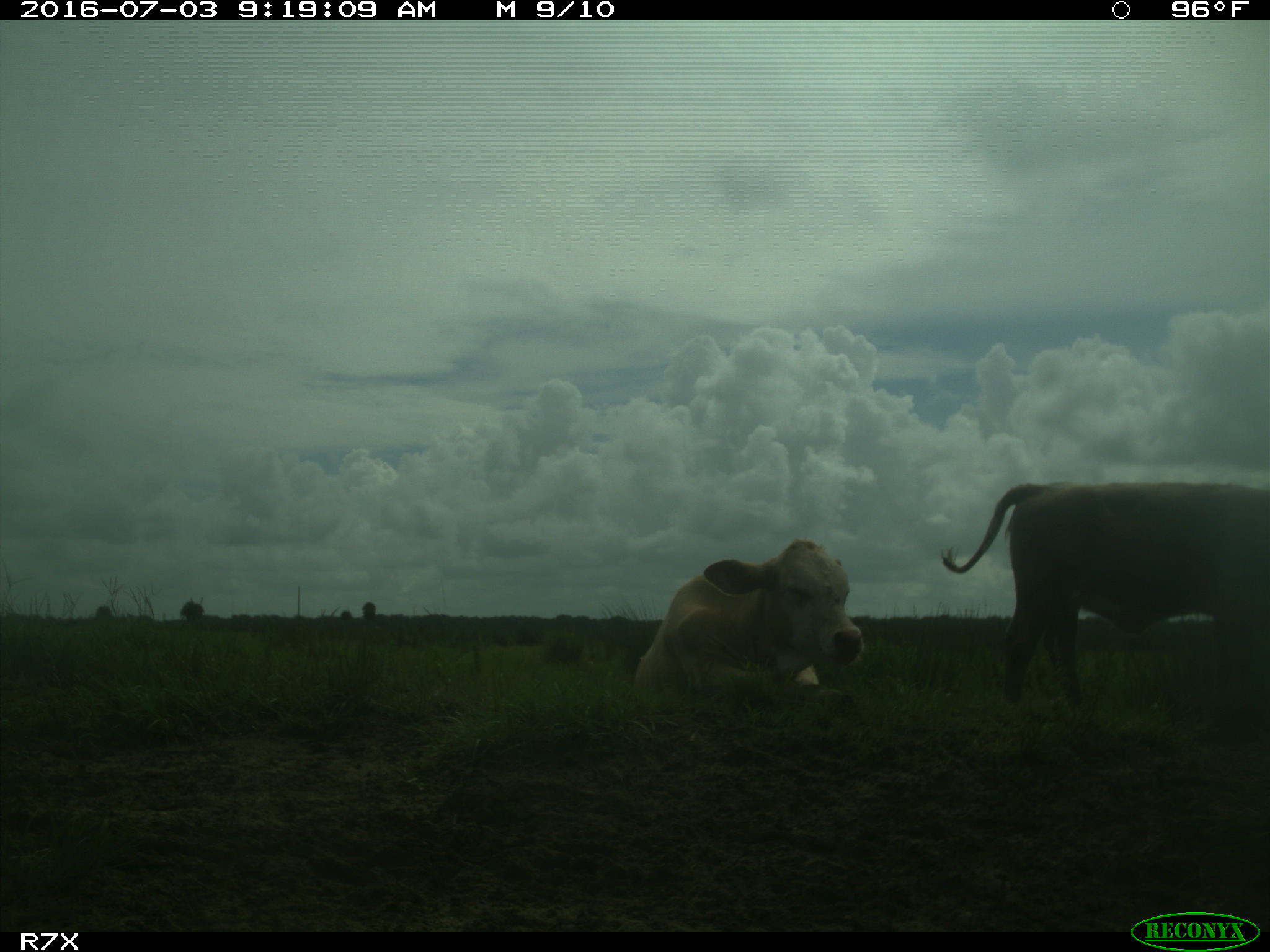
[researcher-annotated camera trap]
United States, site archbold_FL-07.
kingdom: Animalia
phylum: Chordata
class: Mammalia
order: Artiodactyla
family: Bovidae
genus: Bos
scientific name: Bos taurus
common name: domestic cow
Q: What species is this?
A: Bos taurus (domestic cow).